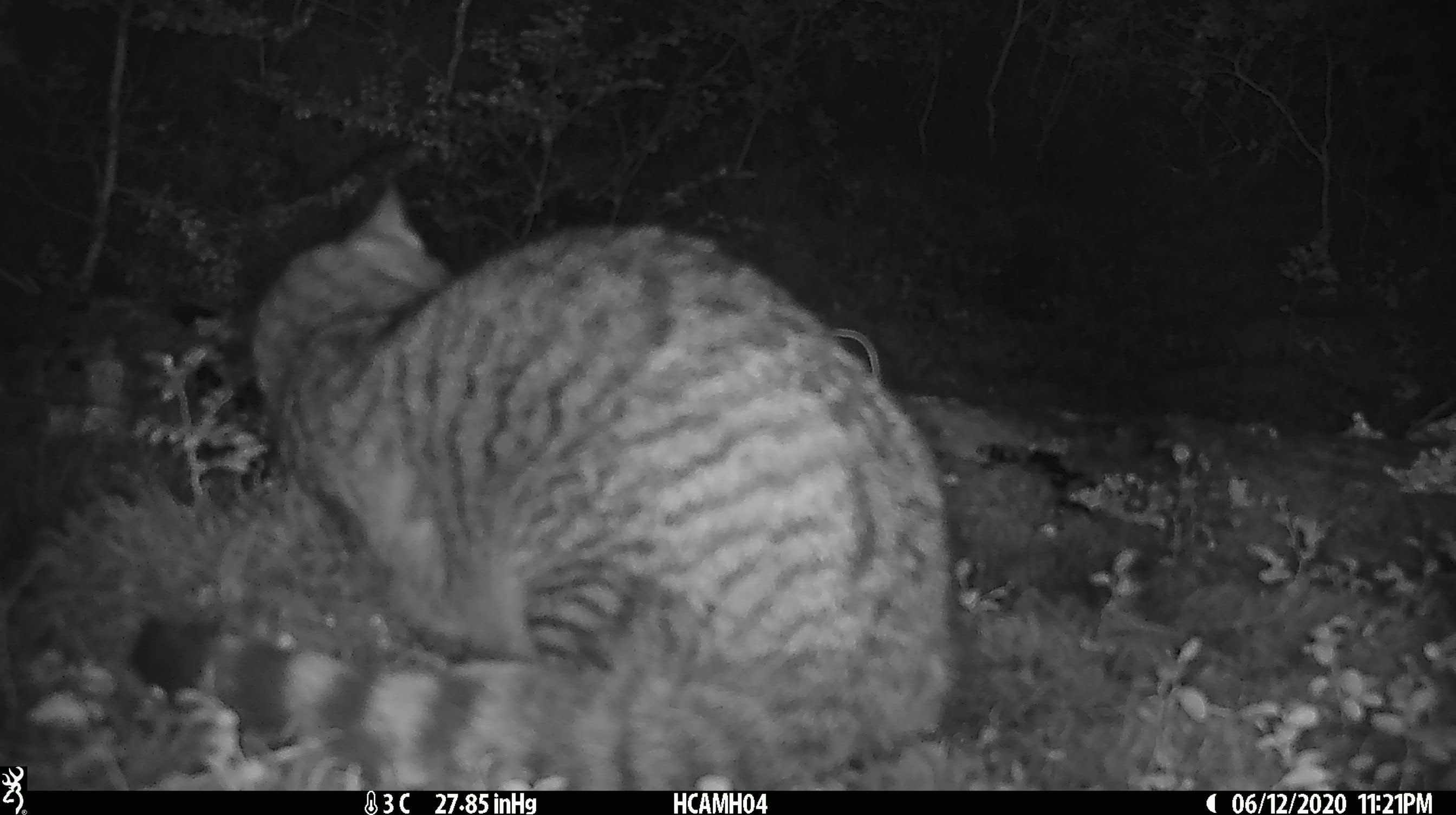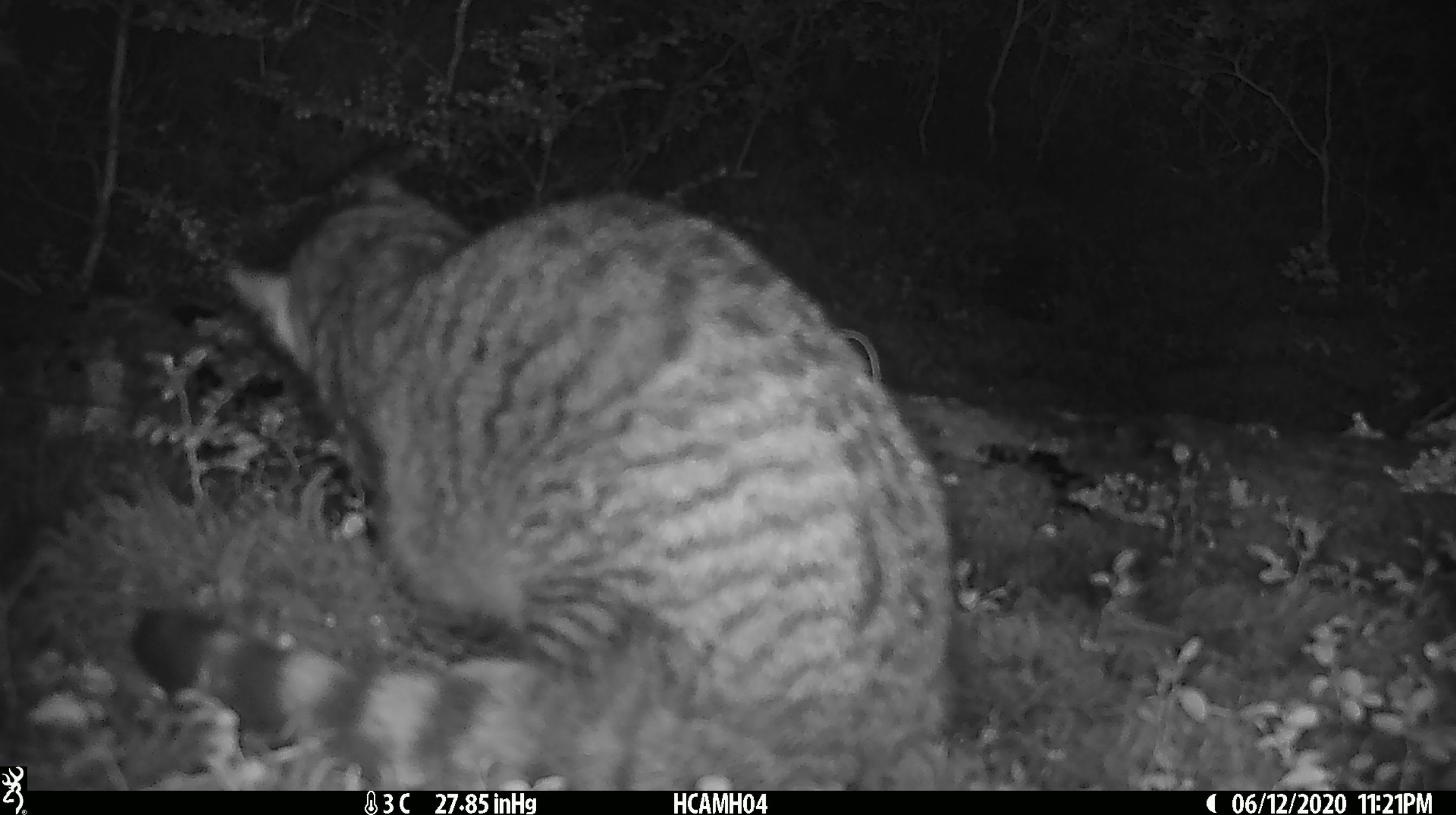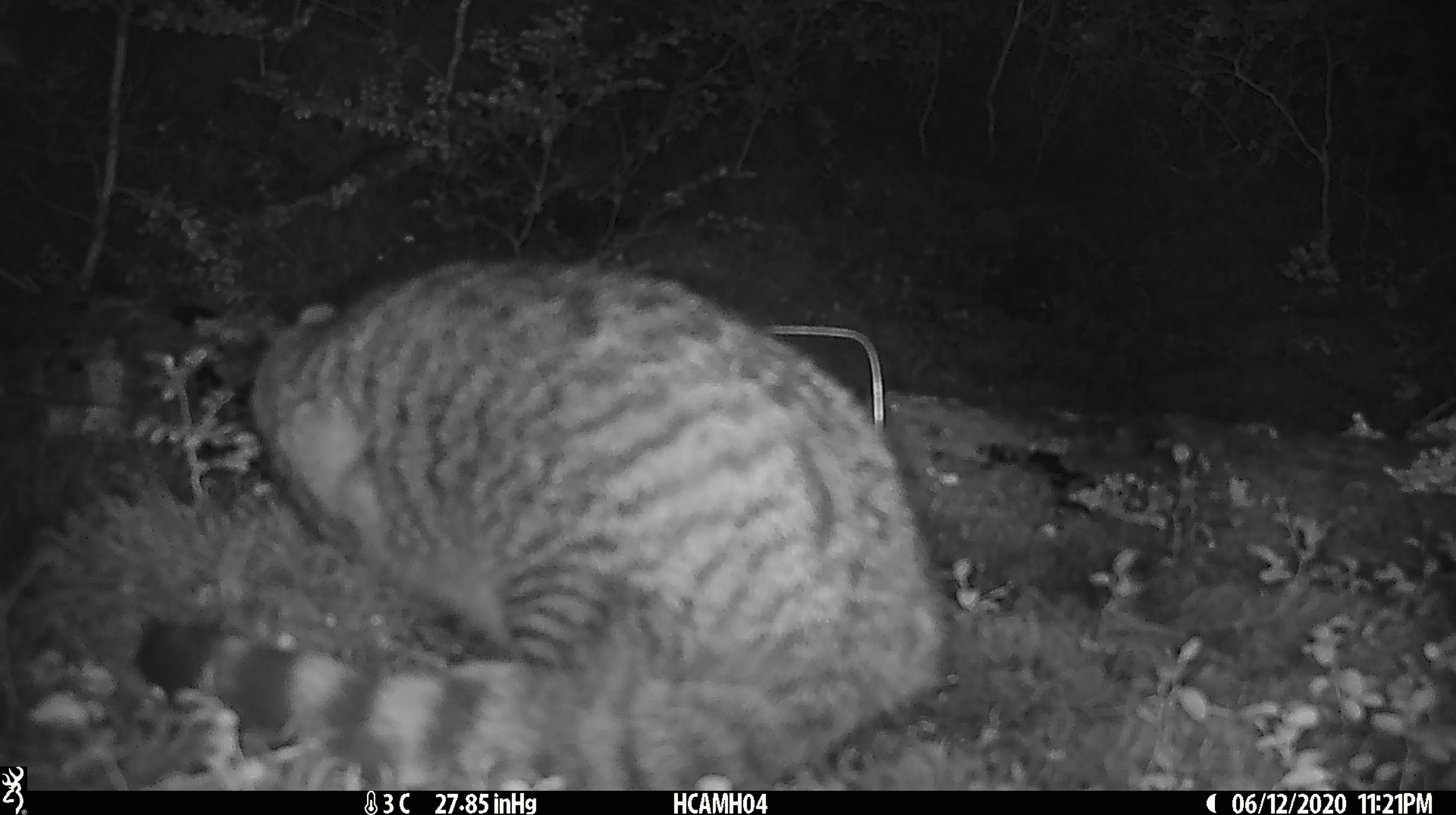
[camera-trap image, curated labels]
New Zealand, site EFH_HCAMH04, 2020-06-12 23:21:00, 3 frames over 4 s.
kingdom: Animalia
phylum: Chordata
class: Mammalia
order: Carnivora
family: Felidae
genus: Felis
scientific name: Felis catus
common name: domestic cat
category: cat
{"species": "cat (domestic cat) (Felis catus)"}